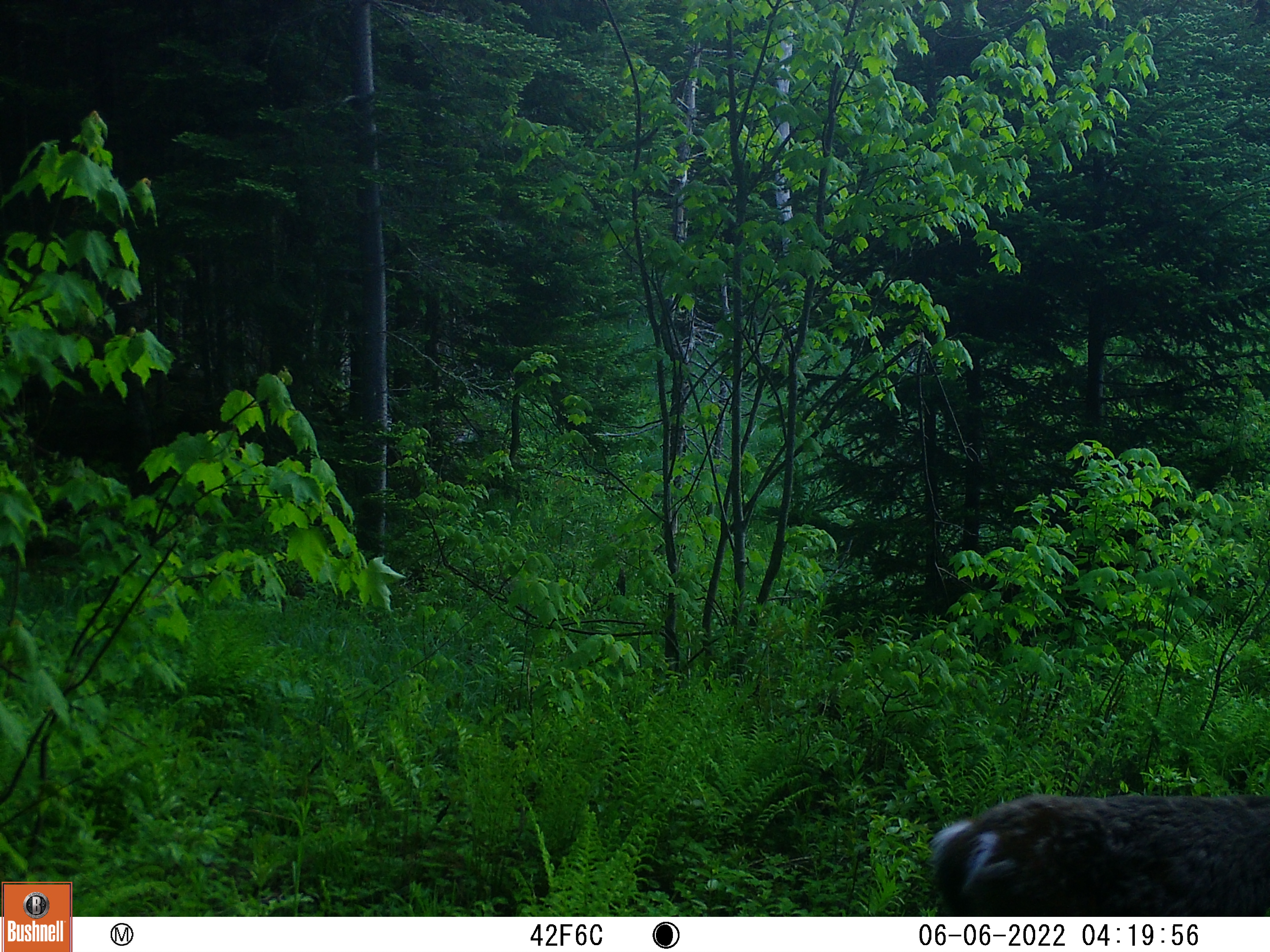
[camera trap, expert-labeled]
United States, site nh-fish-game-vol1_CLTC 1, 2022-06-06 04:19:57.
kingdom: Animalia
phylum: Chordata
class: Mammalia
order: Artiodactyla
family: Cervidae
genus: Odocoileus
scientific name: Odocoileus virginianus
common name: white-tailed deer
White-tailed deer (Odocoileus virginianus).